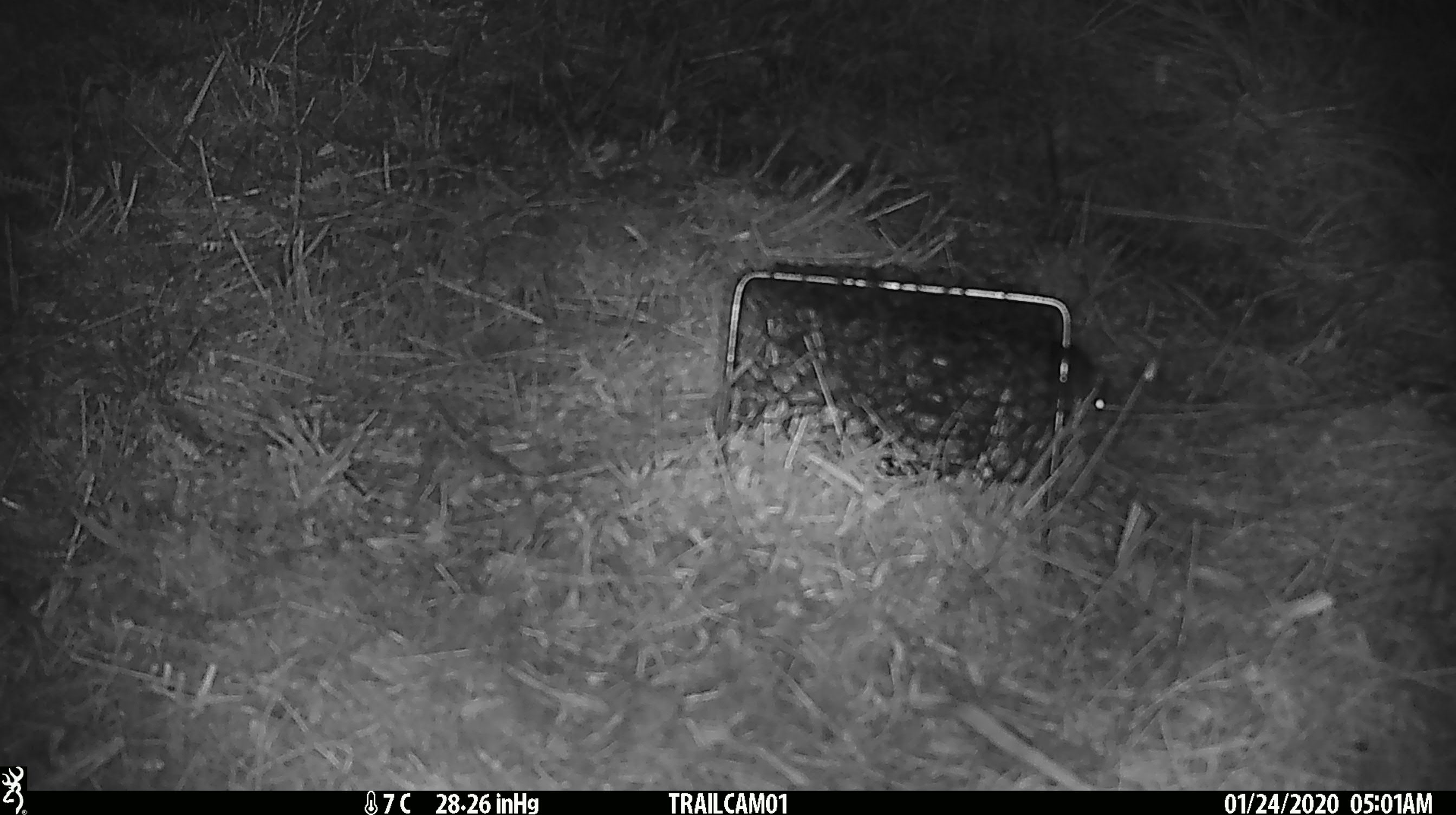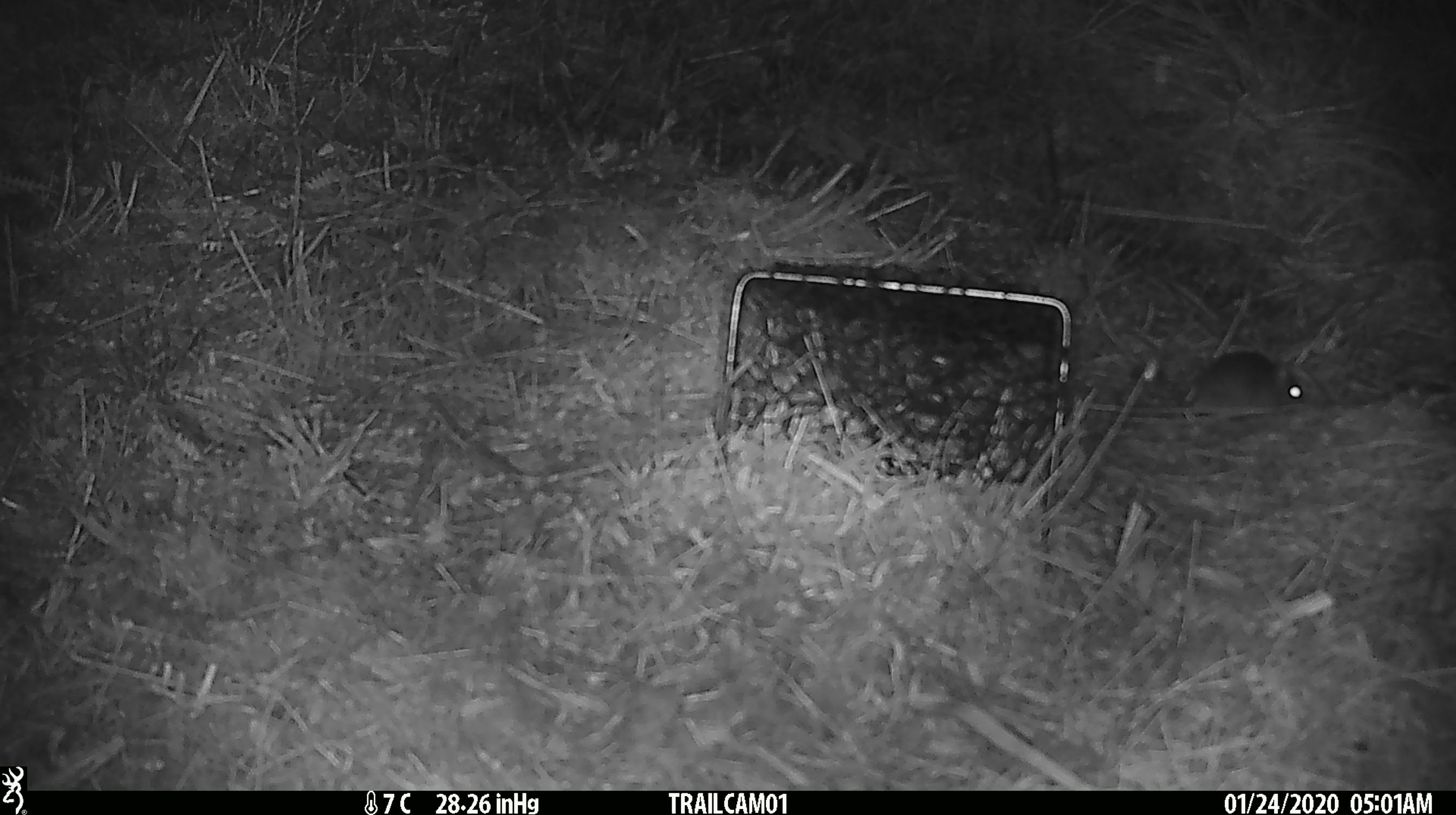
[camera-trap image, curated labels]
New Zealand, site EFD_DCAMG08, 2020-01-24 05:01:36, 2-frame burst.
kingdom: Animalia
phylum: Chordata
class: Mammalia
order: Rodentia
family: Muridae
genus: Mus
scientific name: Mus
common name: mouse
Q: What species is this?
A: Mouse (Mus).